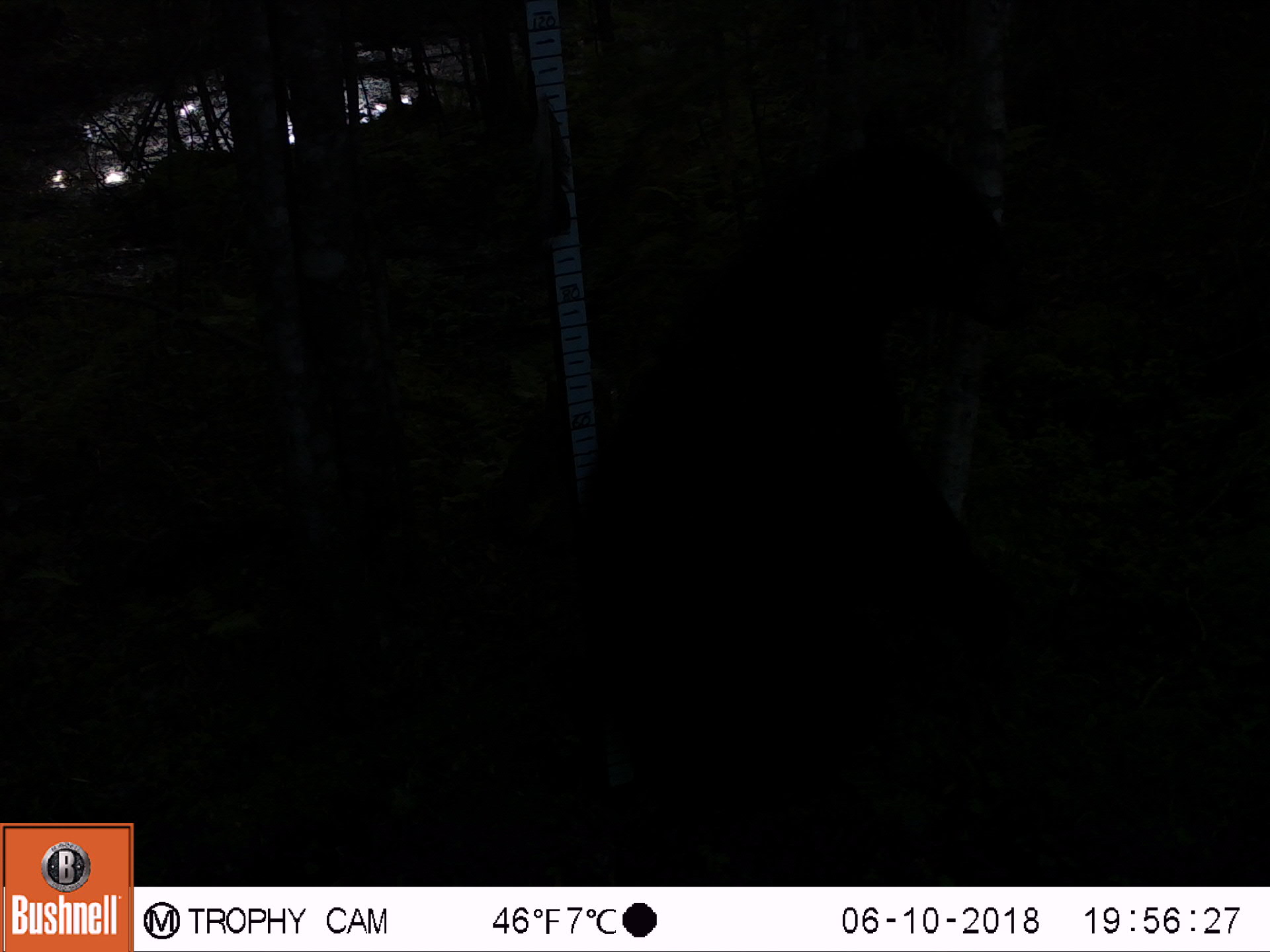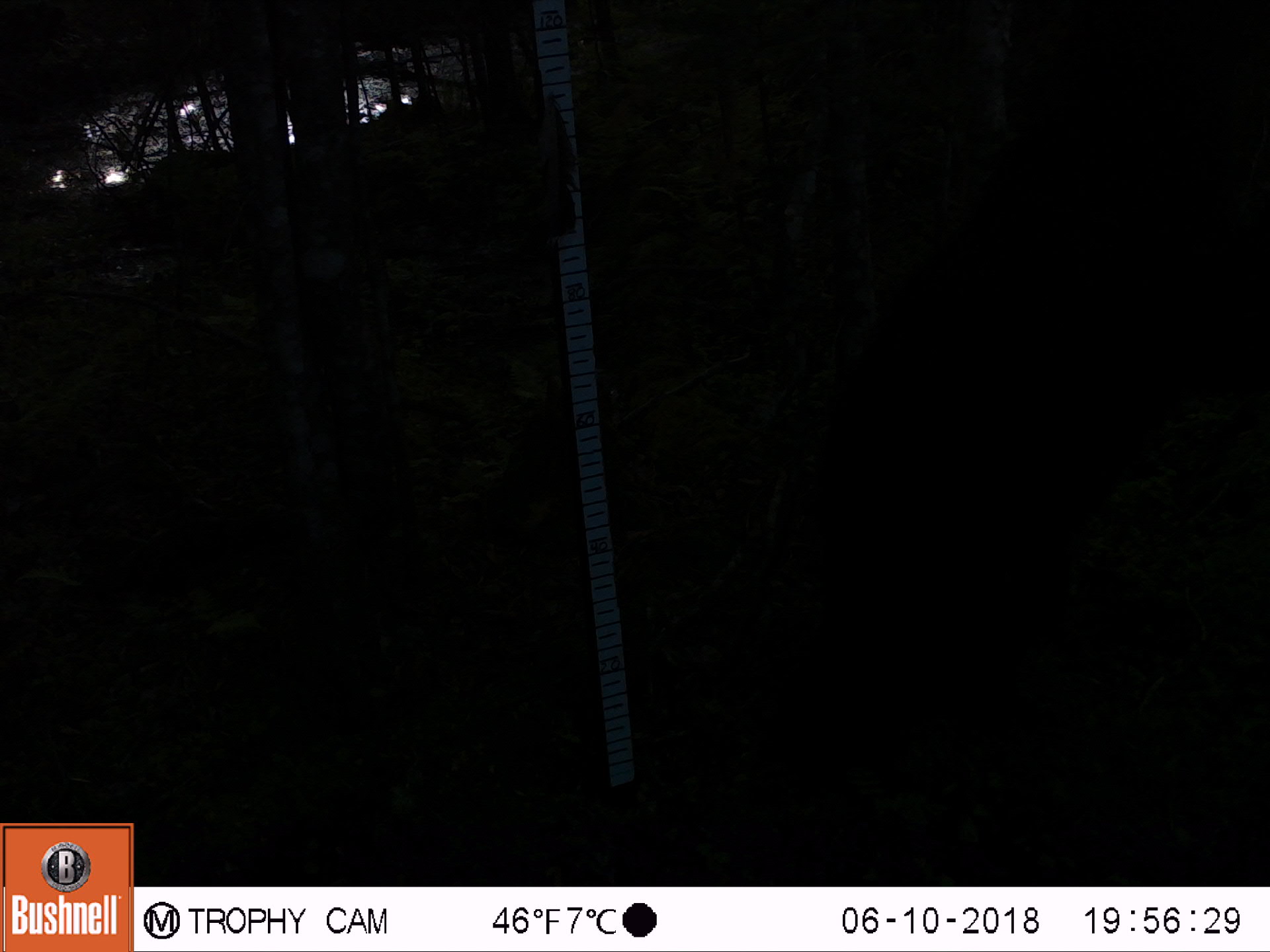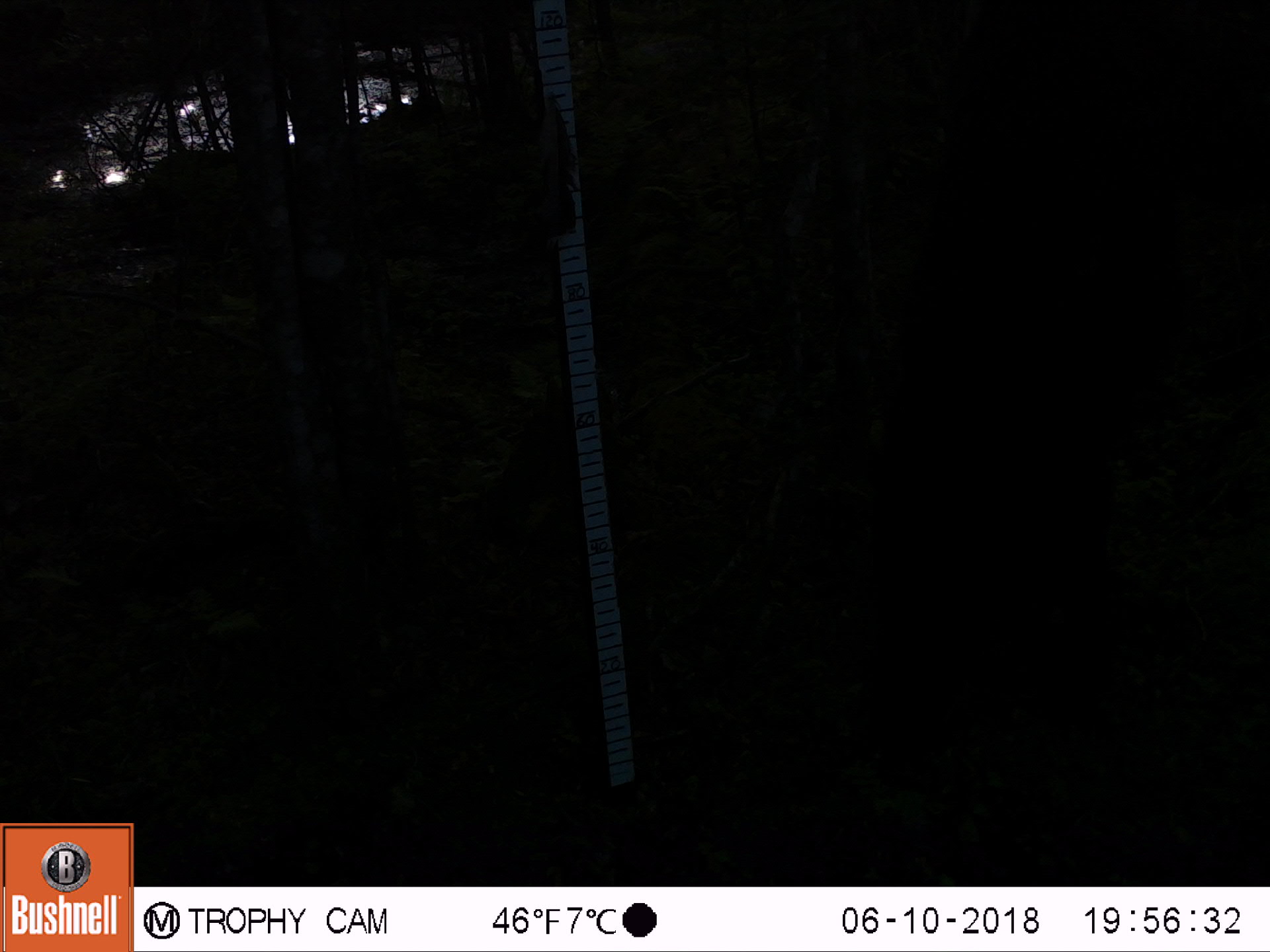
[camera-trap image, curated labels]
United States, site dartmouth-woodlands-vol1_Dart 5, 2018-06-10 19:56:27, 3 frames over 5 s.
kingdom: Animalia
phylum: Chordata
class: Mammalia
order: Carnivora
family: Ursidae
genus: Ursus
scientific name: Ursus americanus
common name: black bear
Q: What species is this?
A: Black bear (Ursus americanus).